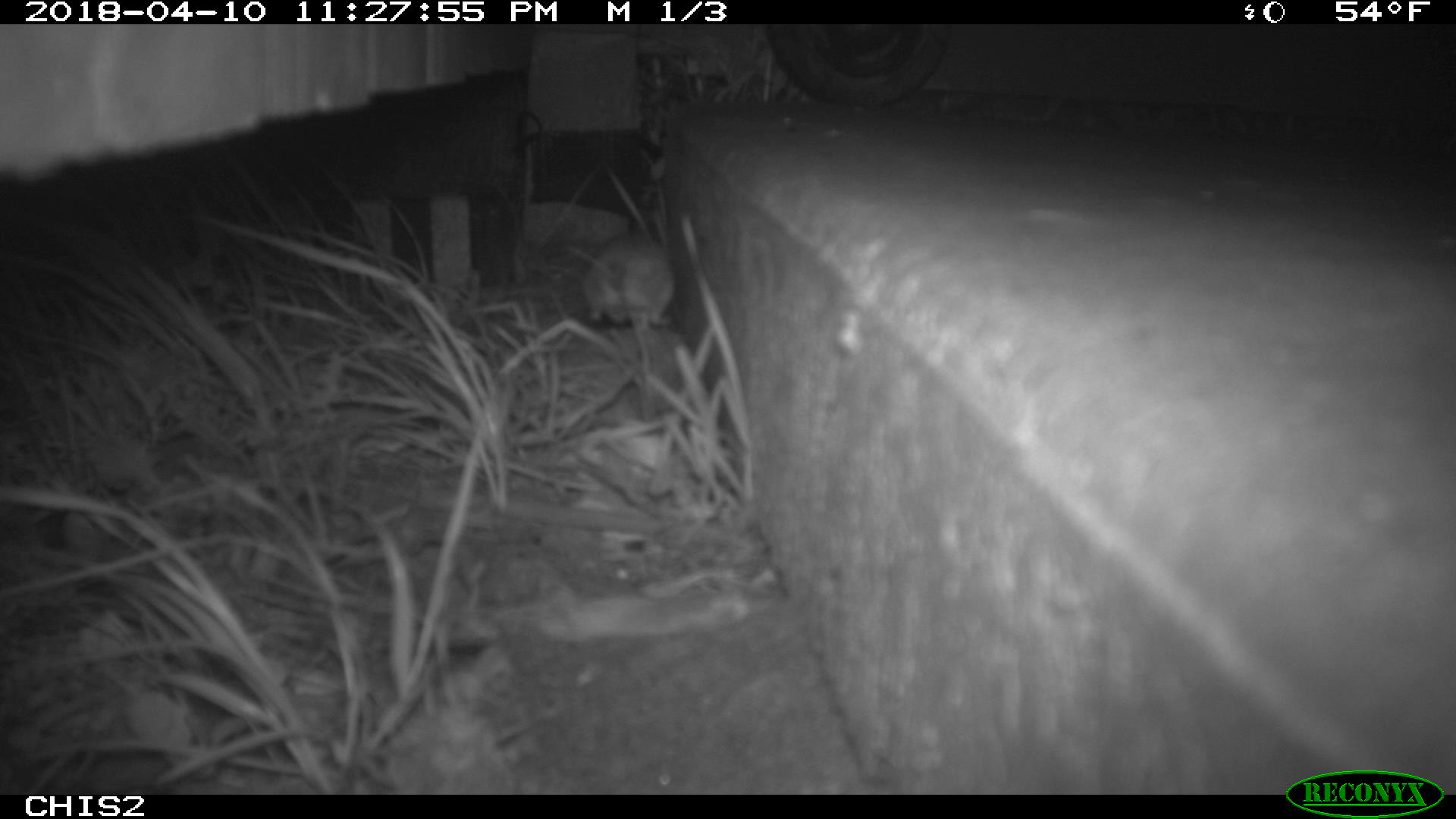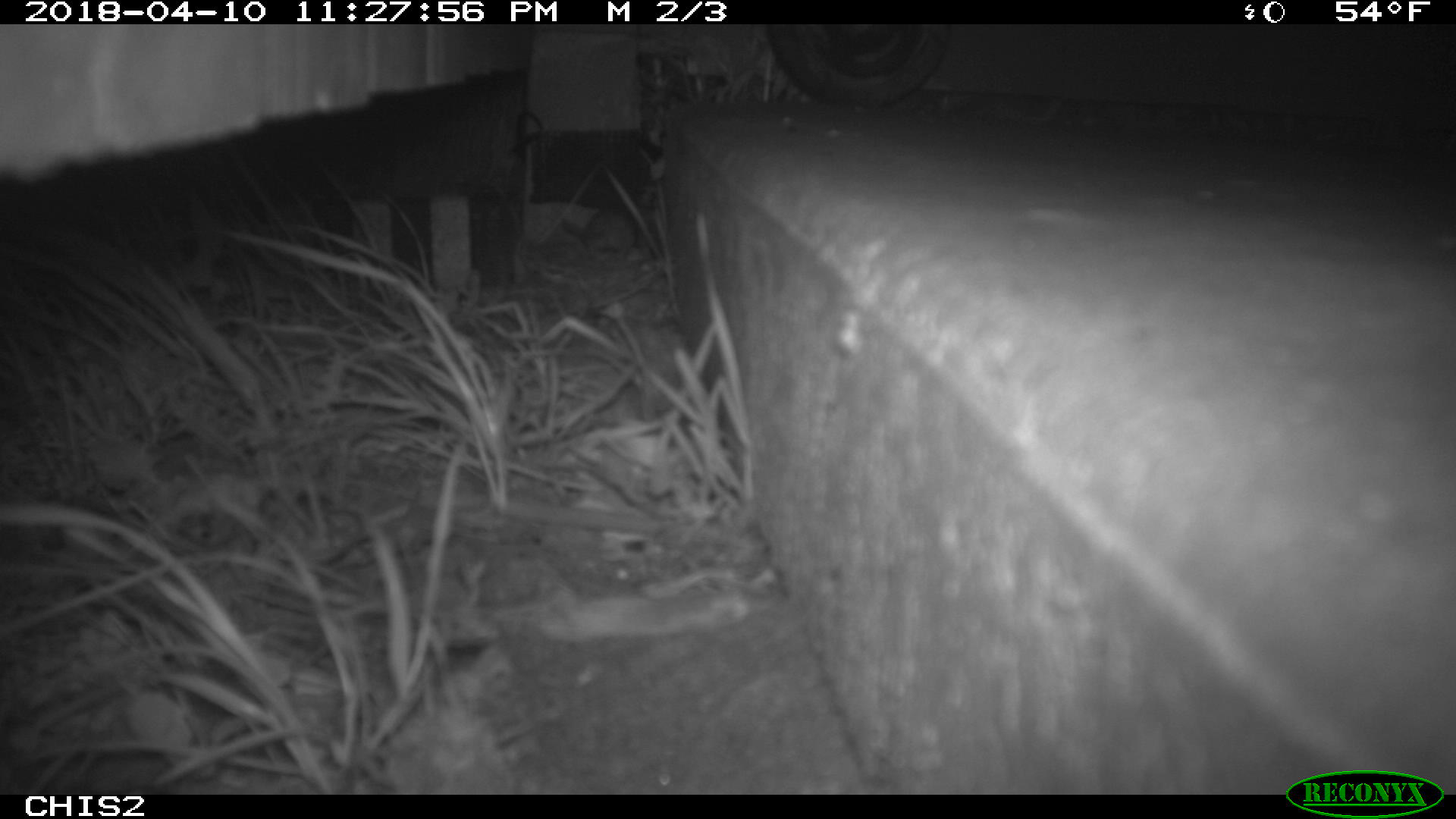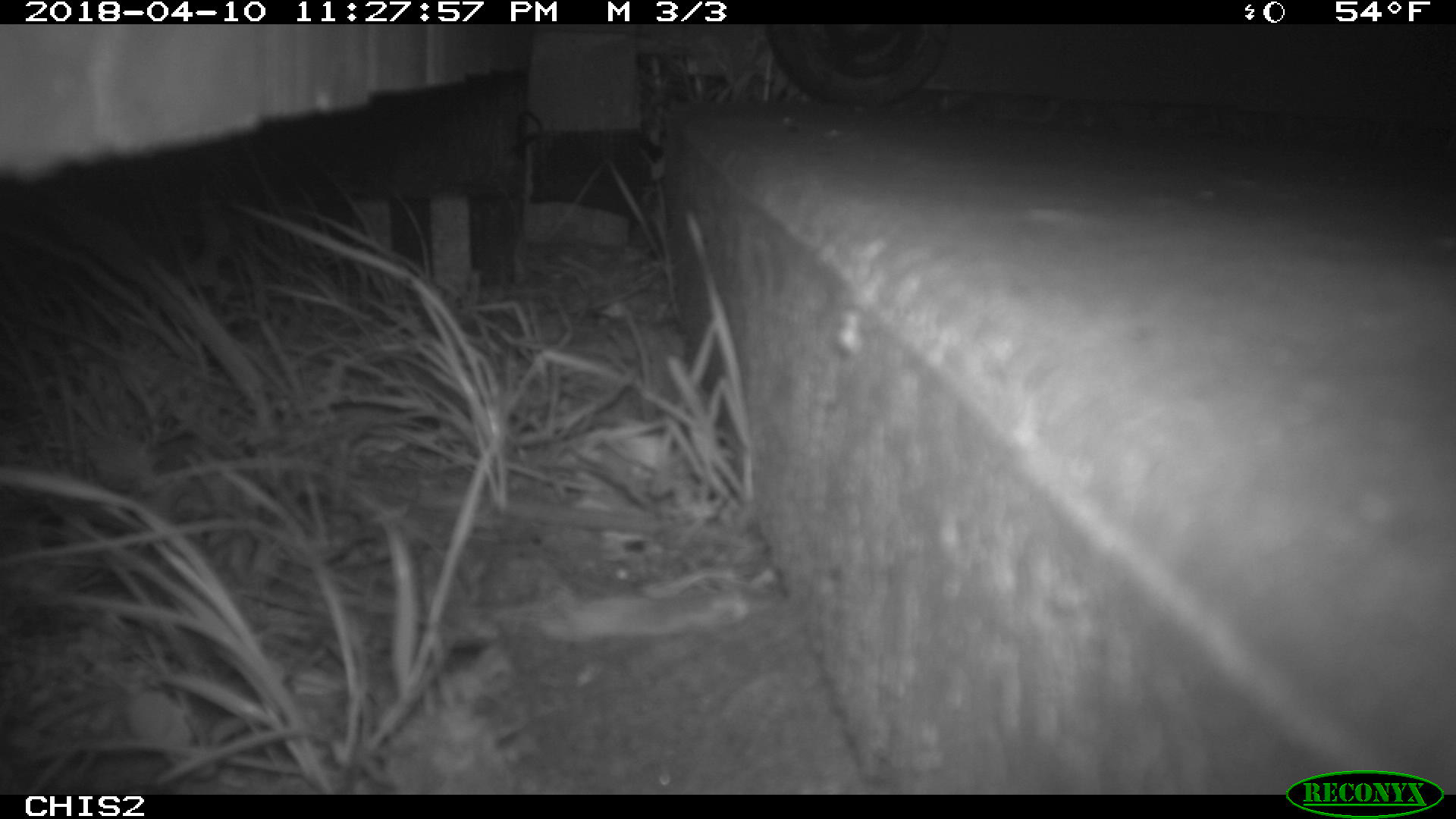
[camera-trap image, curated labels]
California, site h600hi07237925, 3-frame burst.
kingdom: Animalia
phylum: Chordata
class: Mammalia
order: Rodentia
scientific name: Rodentia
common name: rodent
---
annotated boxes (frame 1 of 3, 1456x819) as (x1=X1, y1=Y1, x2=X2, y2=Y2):
rodent: (x1=584, y1=234, x2=676, y2=431)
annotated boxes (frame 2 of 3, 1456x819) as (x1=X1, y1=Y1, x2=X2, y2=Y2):
rodent: (x1=560, y1=207, x2=635, y2=263)